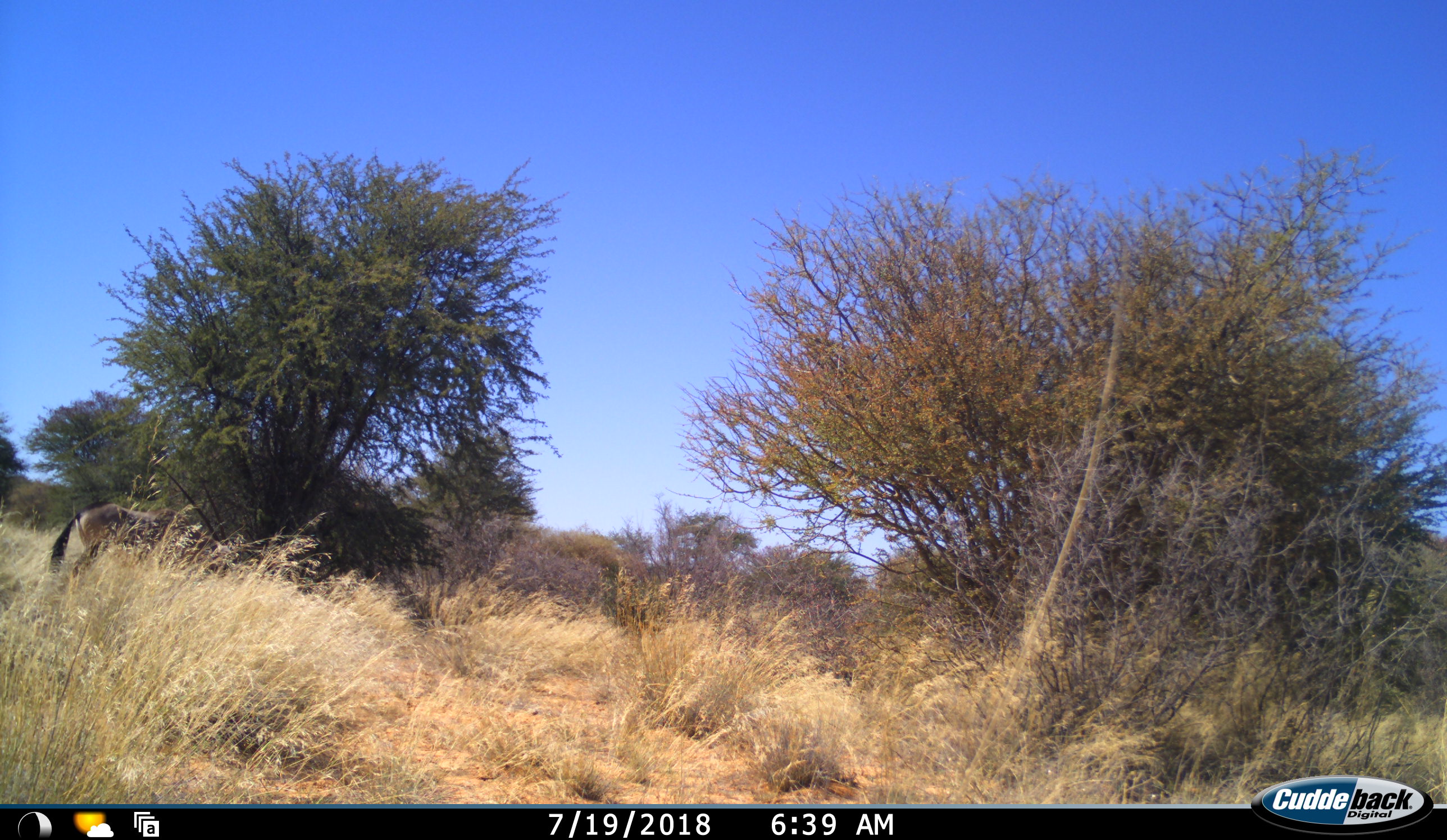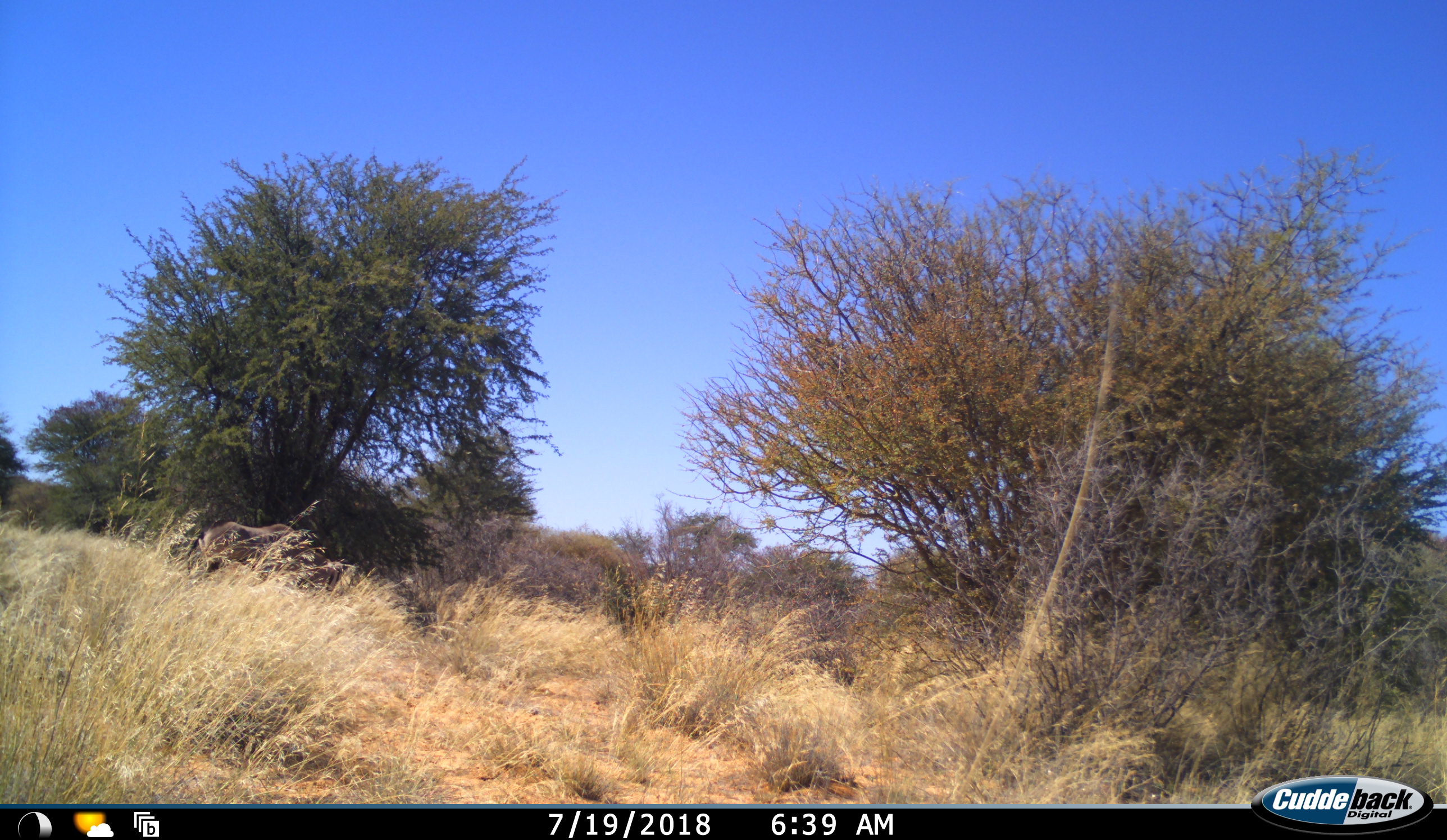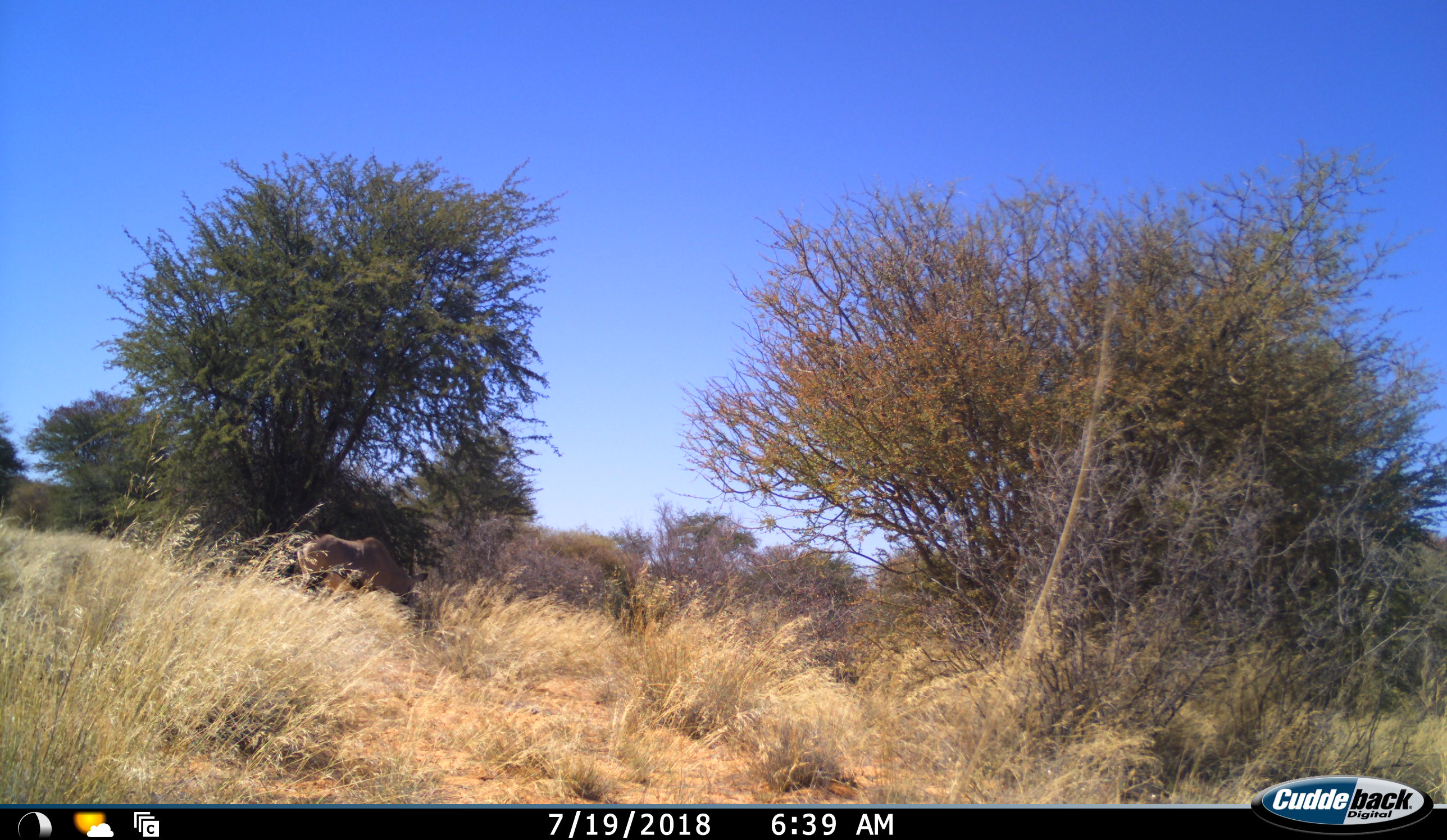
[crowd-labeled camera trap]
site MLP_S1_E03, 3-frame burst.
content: unidentified animal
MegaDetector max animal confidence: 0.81